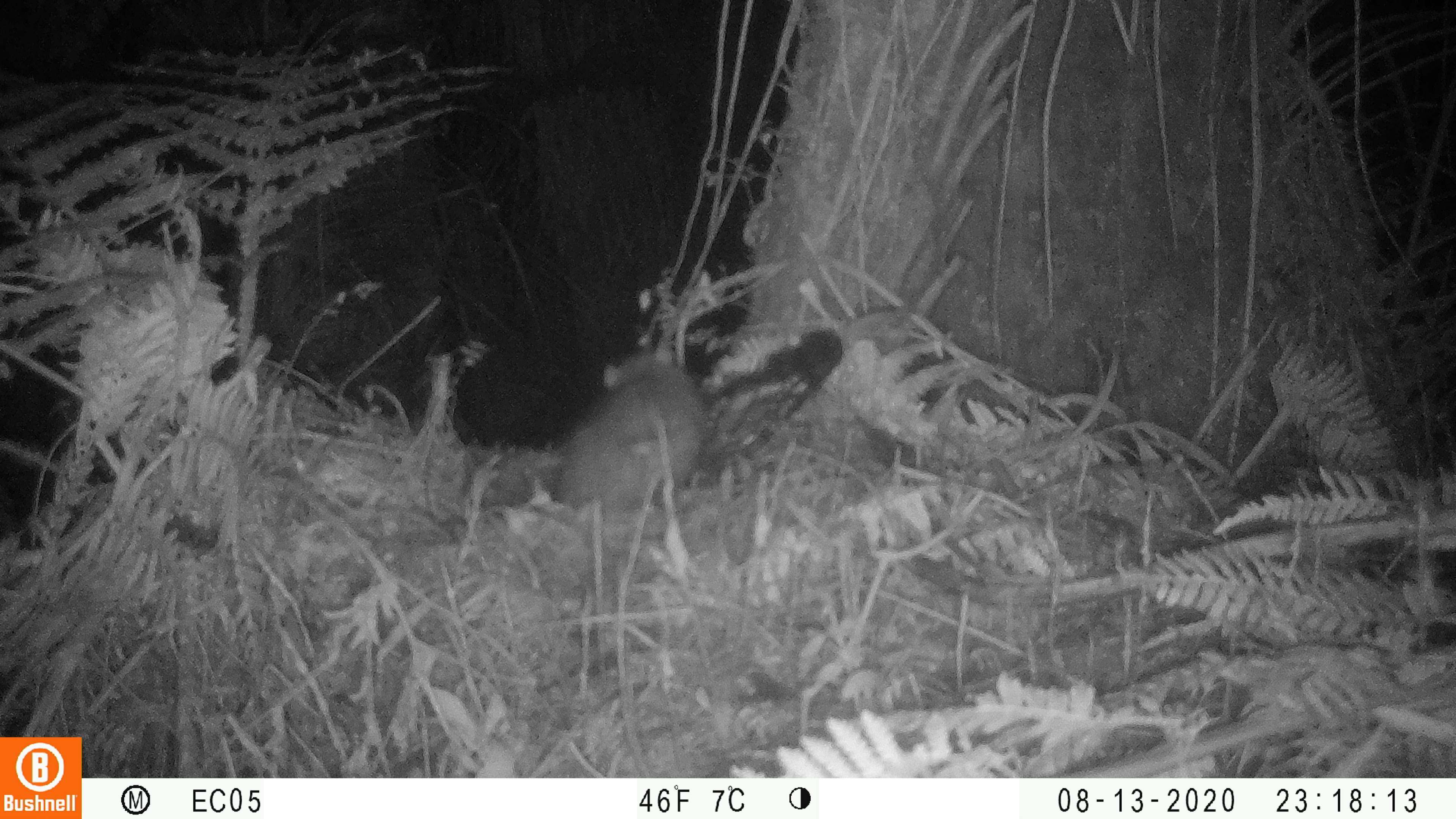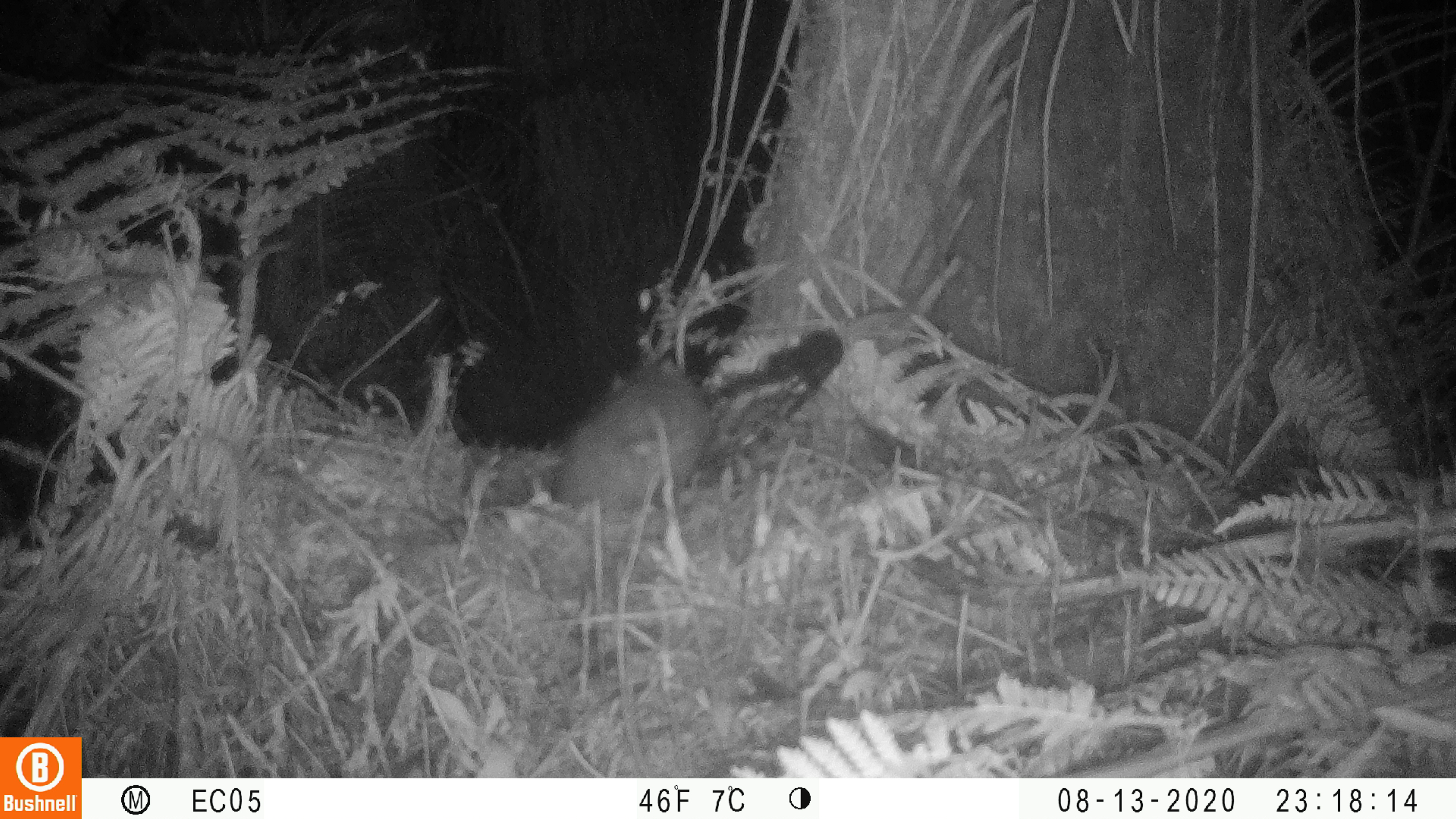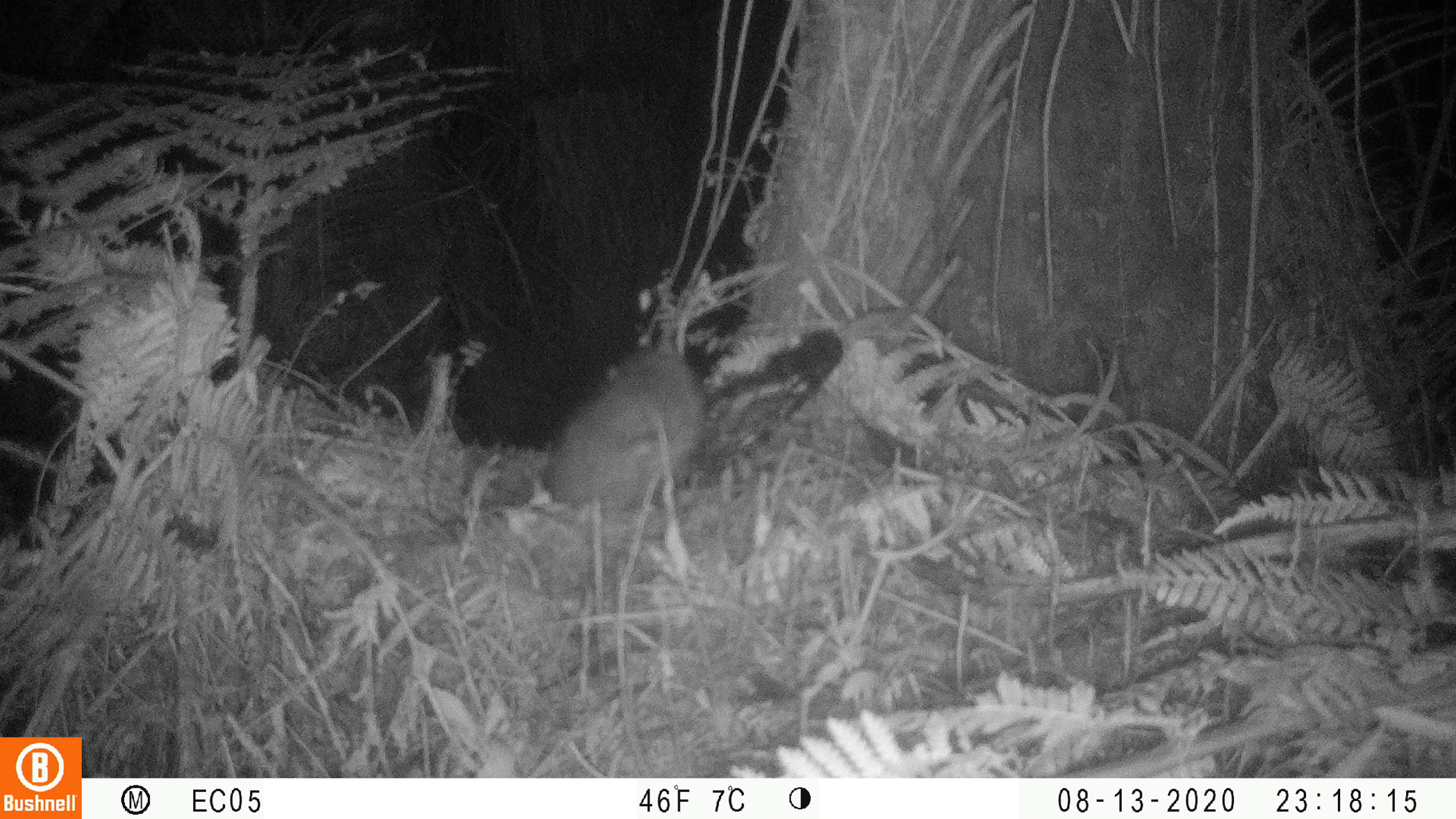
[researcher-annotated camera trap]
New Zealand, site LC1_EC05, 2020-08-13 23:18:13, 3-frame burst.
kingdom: Animalia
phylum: Chordata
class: Mammalia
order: Rodentia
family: Muridae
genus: Rattus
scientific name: Rattus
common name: rat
Rat (Rattus).